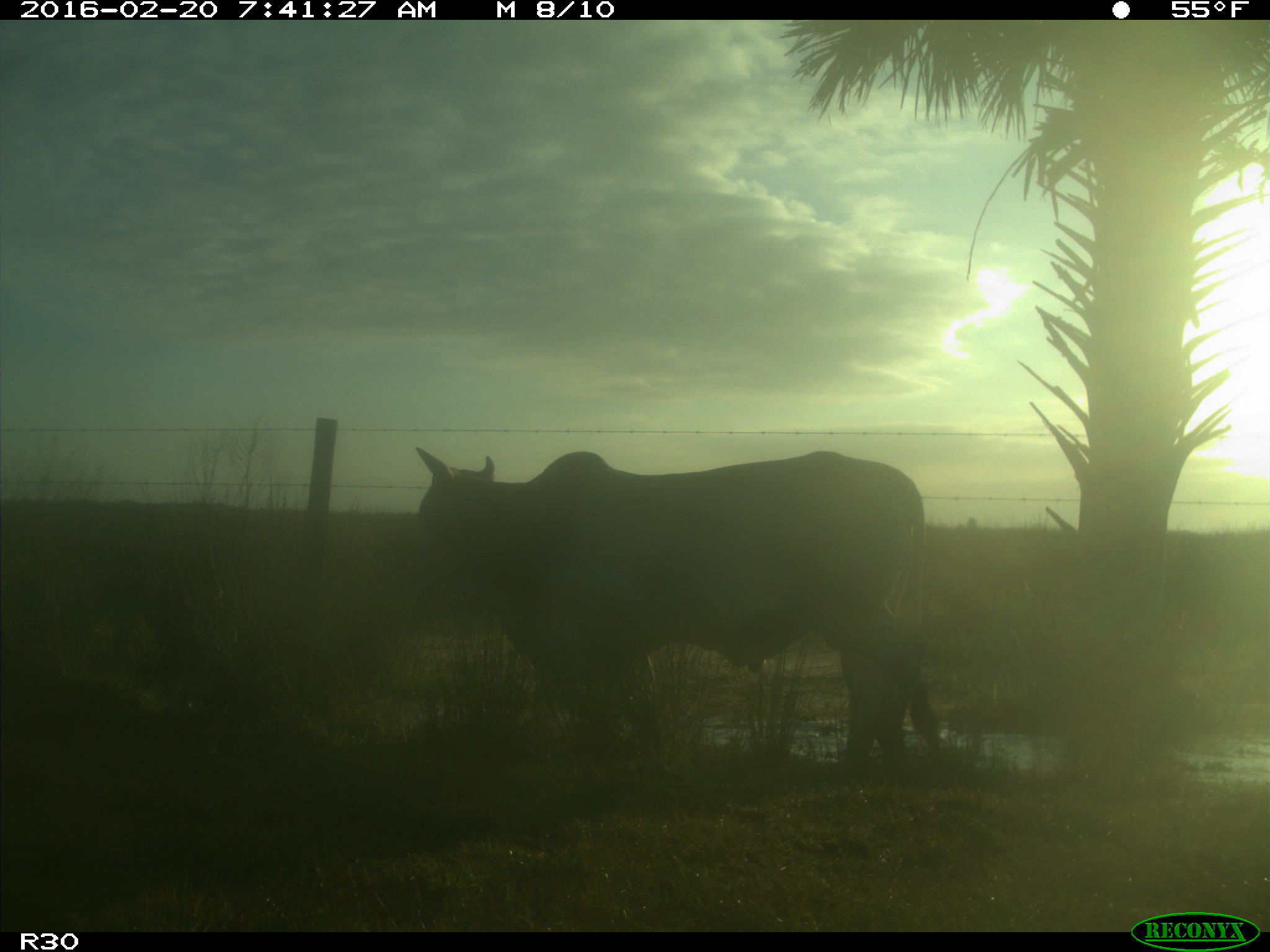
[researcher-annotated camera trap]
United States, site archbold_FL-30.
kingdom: Animalia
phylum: Chordata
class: Mammalia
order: Artiodactyla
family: Bovidae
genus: Bos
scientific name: Bos taurus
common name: domestic cow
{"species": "Bos taurus (domestic cow)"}